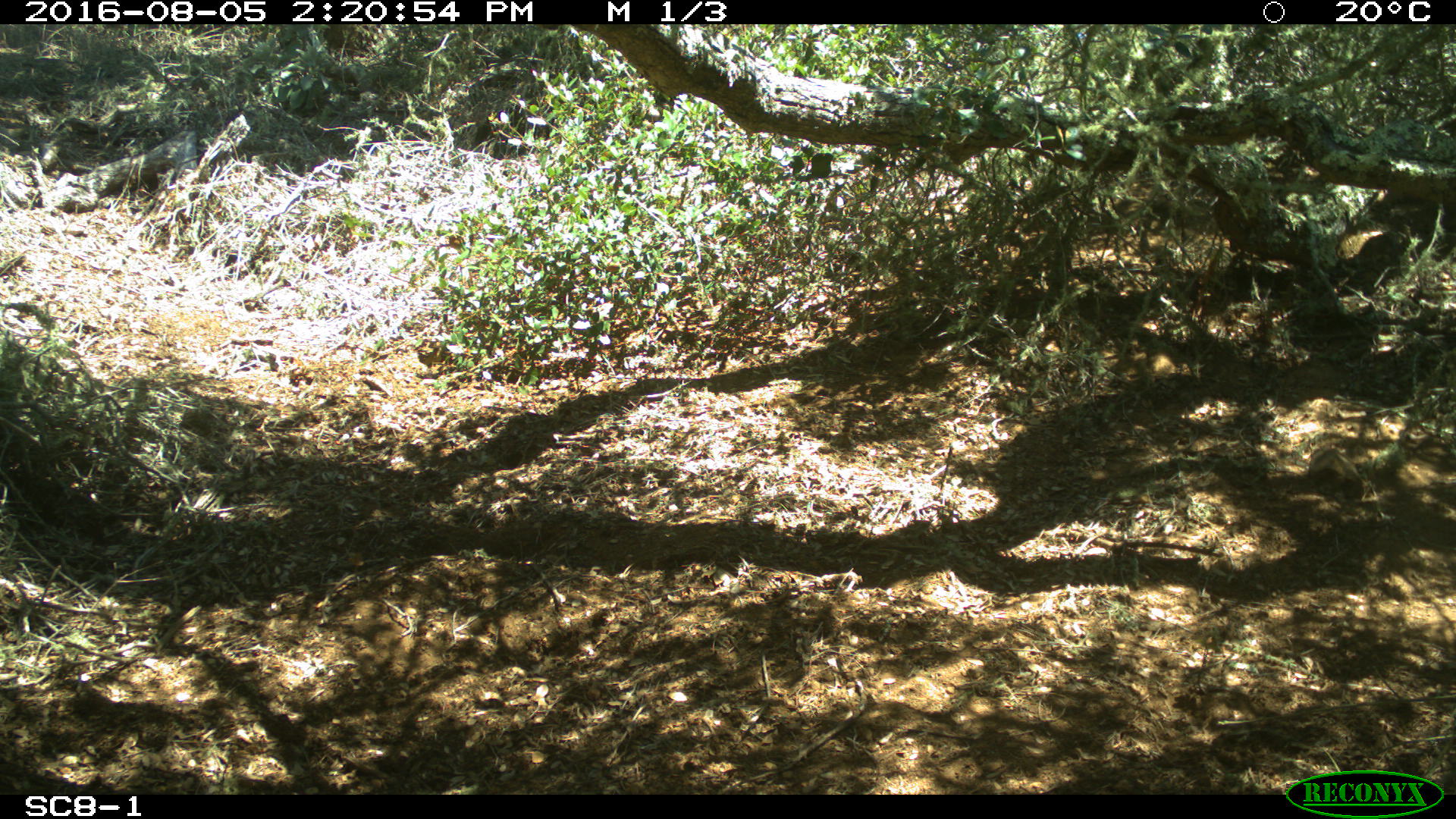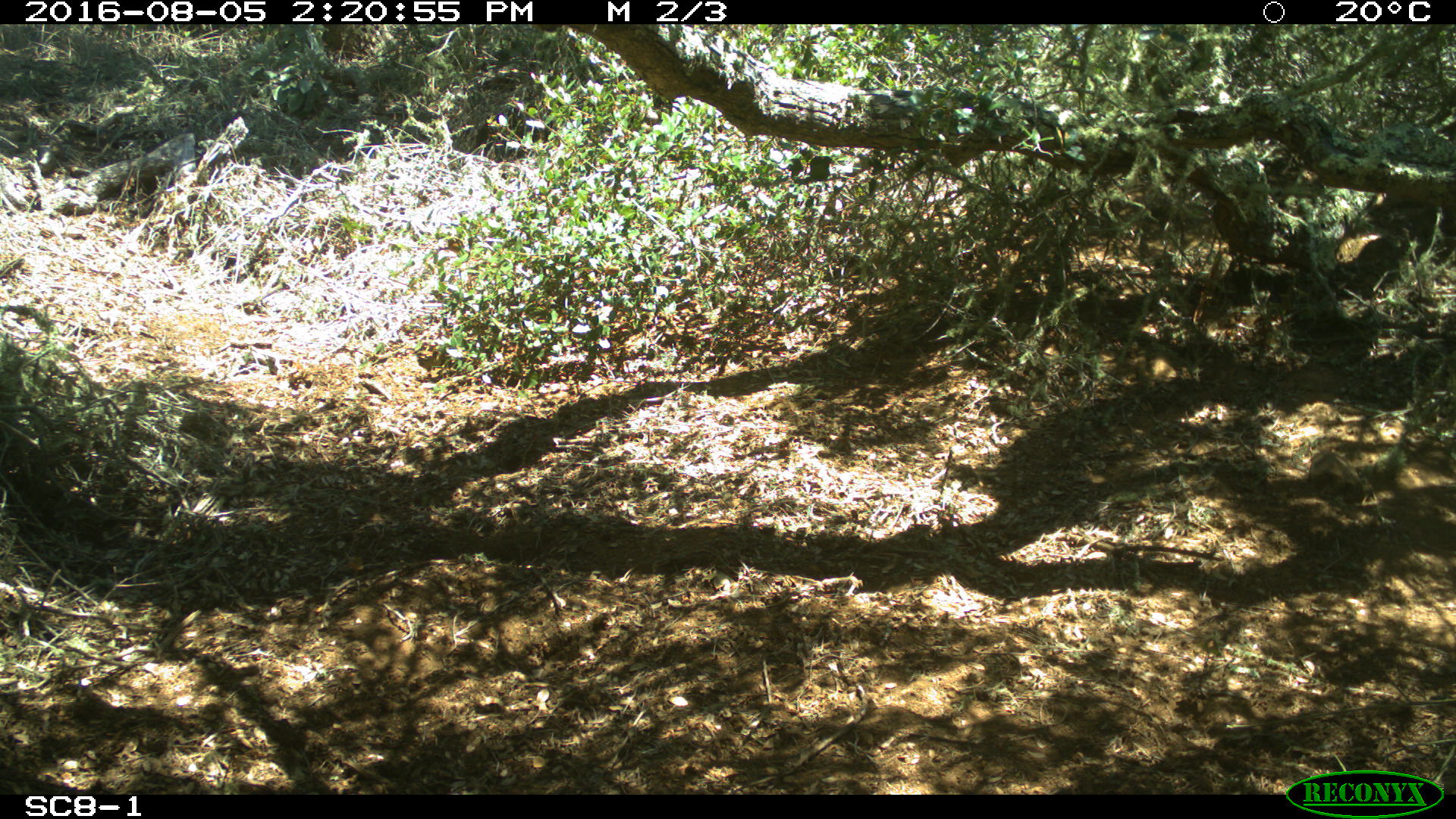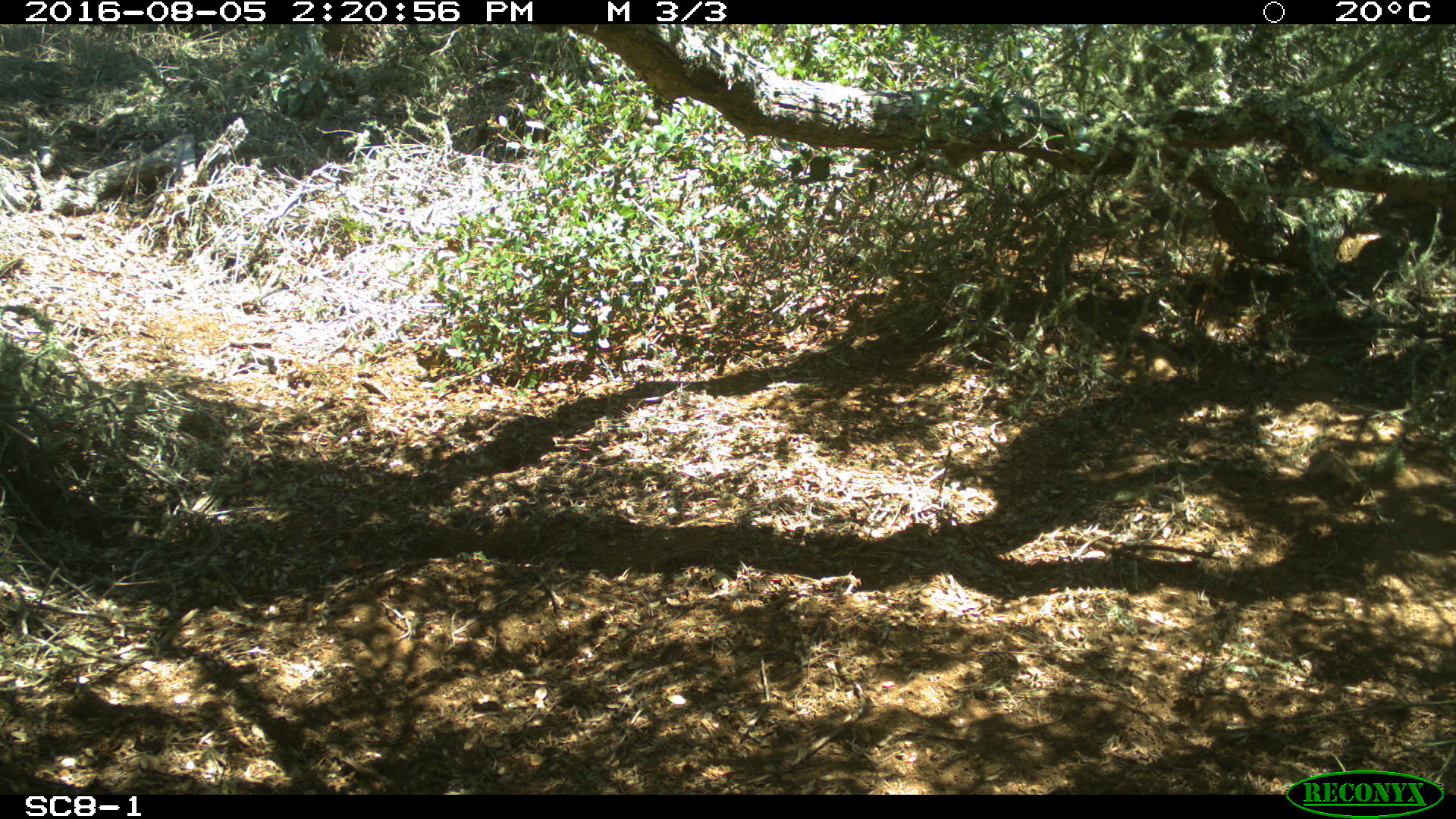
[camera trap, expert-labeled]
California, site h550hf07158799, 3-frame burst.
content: no animal present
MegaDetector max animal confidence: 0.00